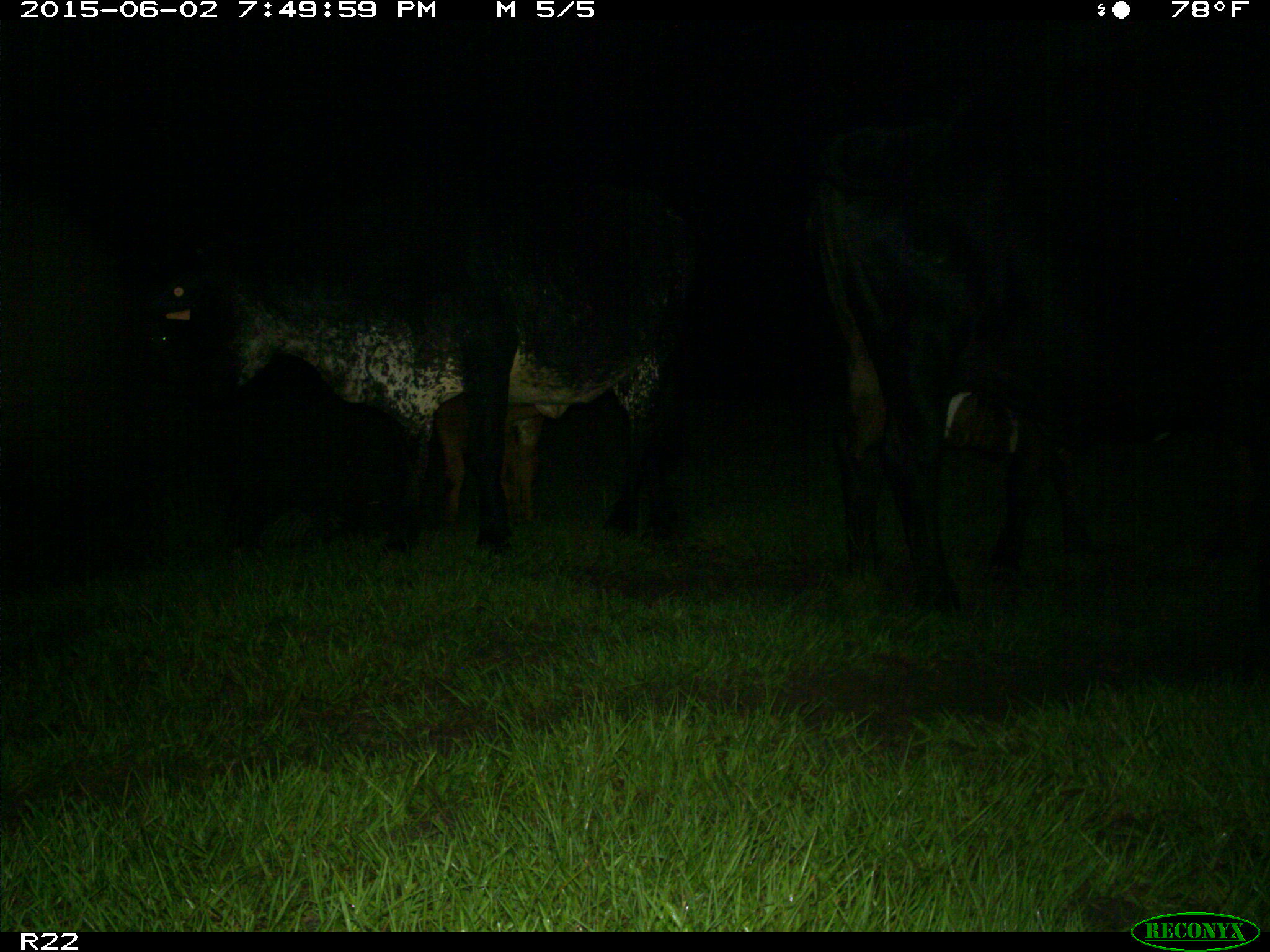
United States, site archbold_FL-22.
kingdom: Animalia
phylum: Chordata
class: Mammalia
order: Artiodactyla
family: Bovidae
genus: Bos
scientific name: Bos taurus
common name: domestic cow